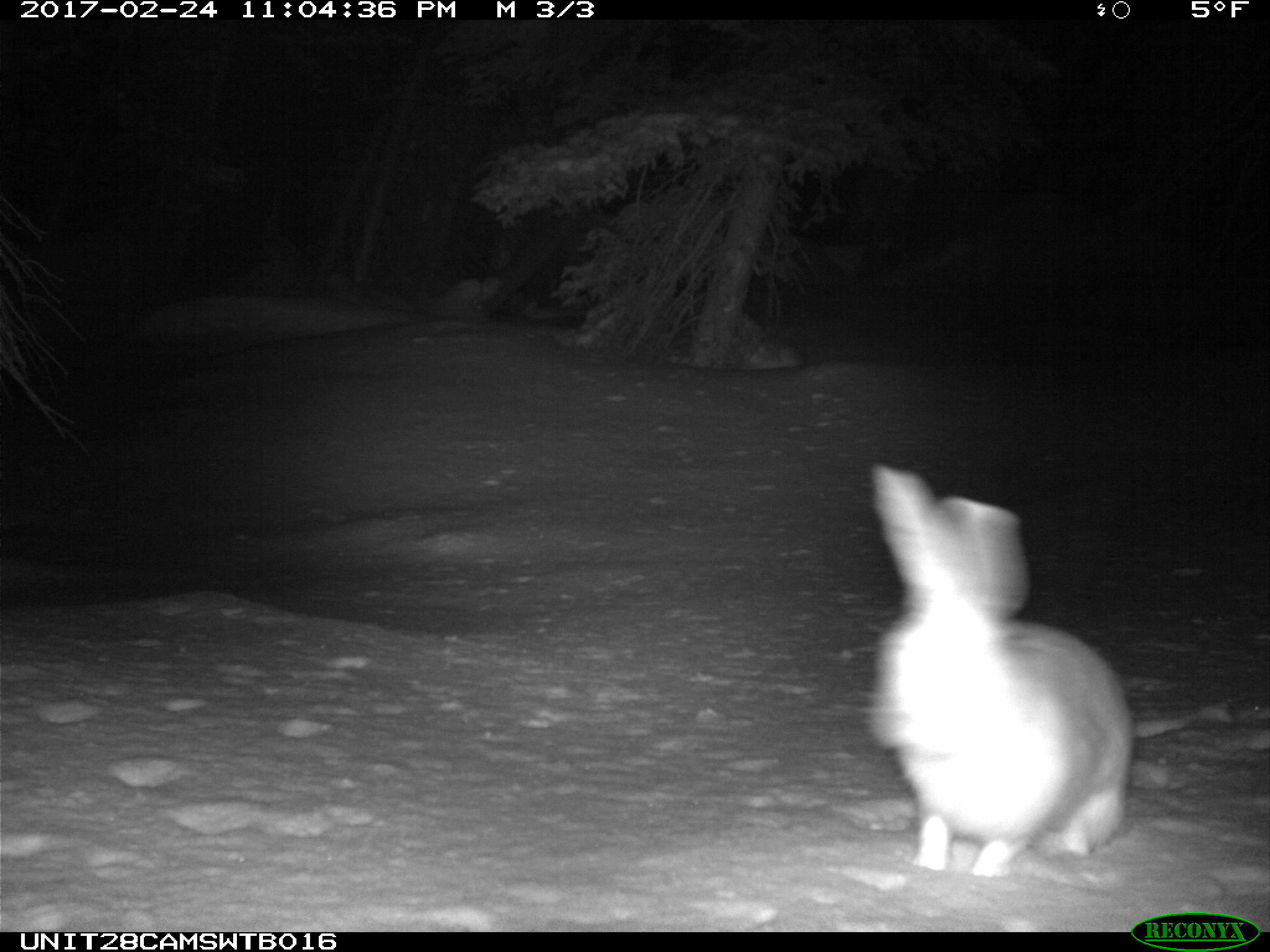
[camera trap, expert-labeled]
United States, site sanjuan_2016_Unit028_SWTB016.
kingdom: Animalia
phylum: Chordata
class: Mammalia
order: Lagomorpha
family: Leporidae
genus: Lepus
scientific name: Lepus americanus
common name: snowshoe hare